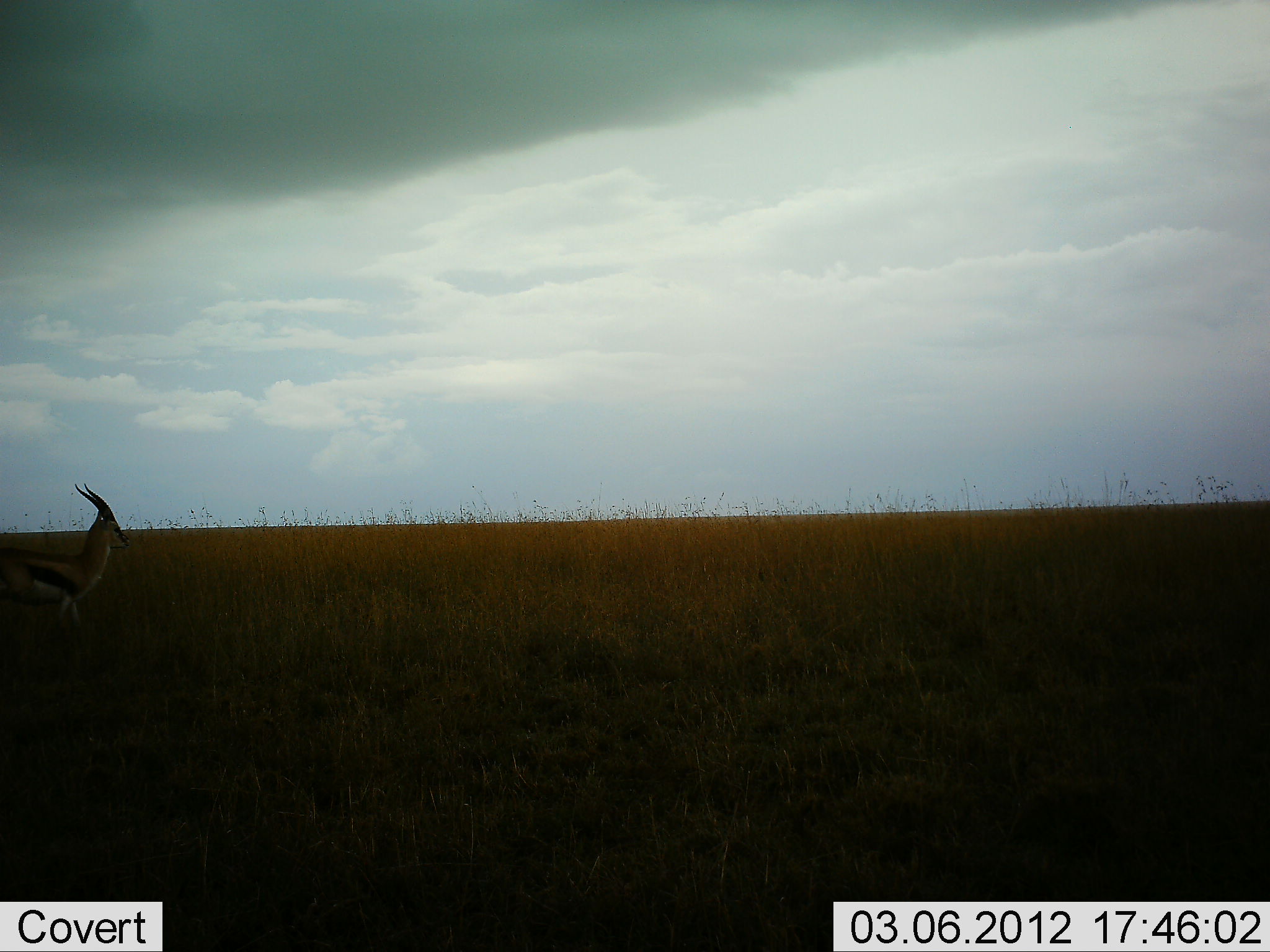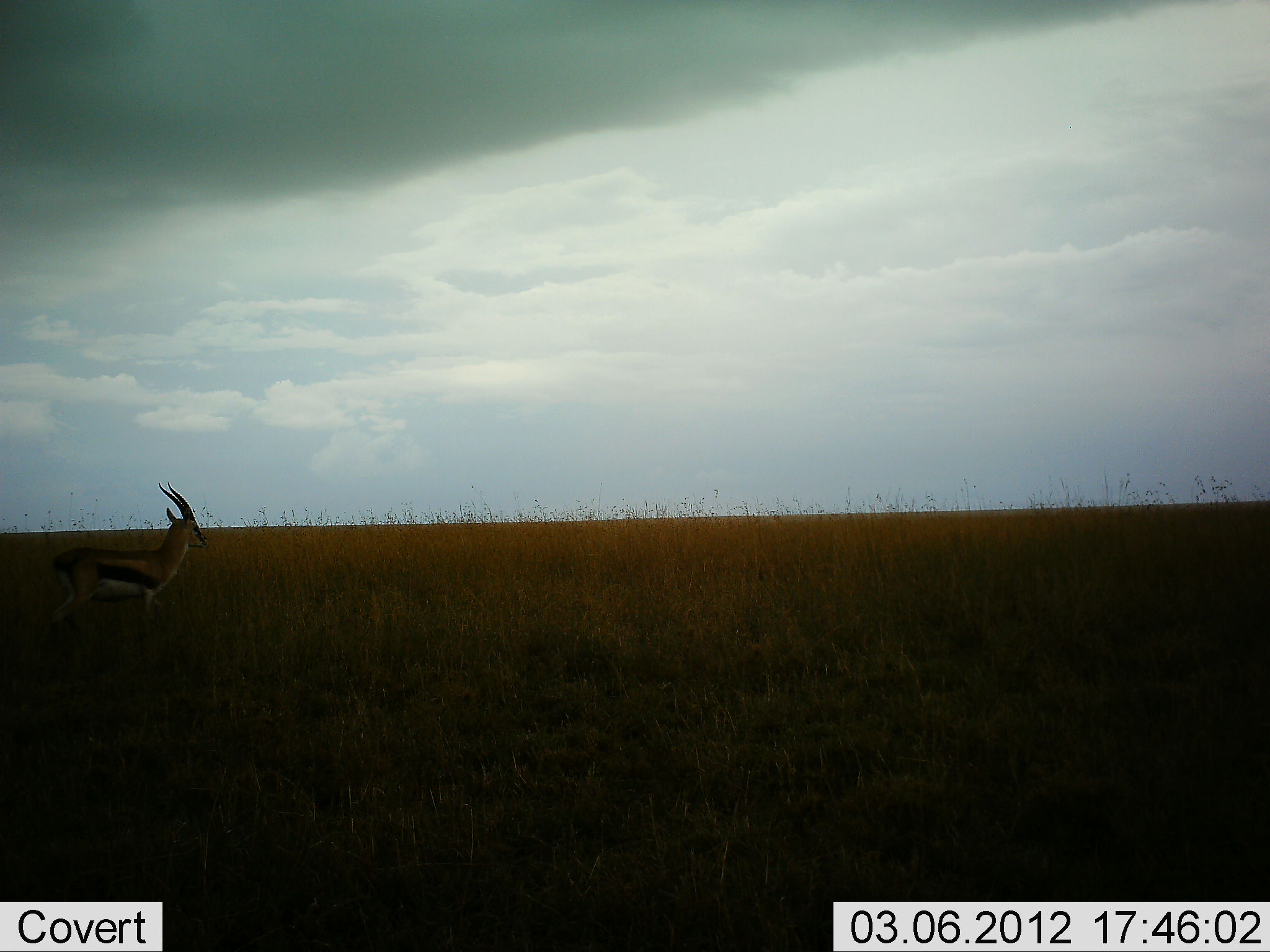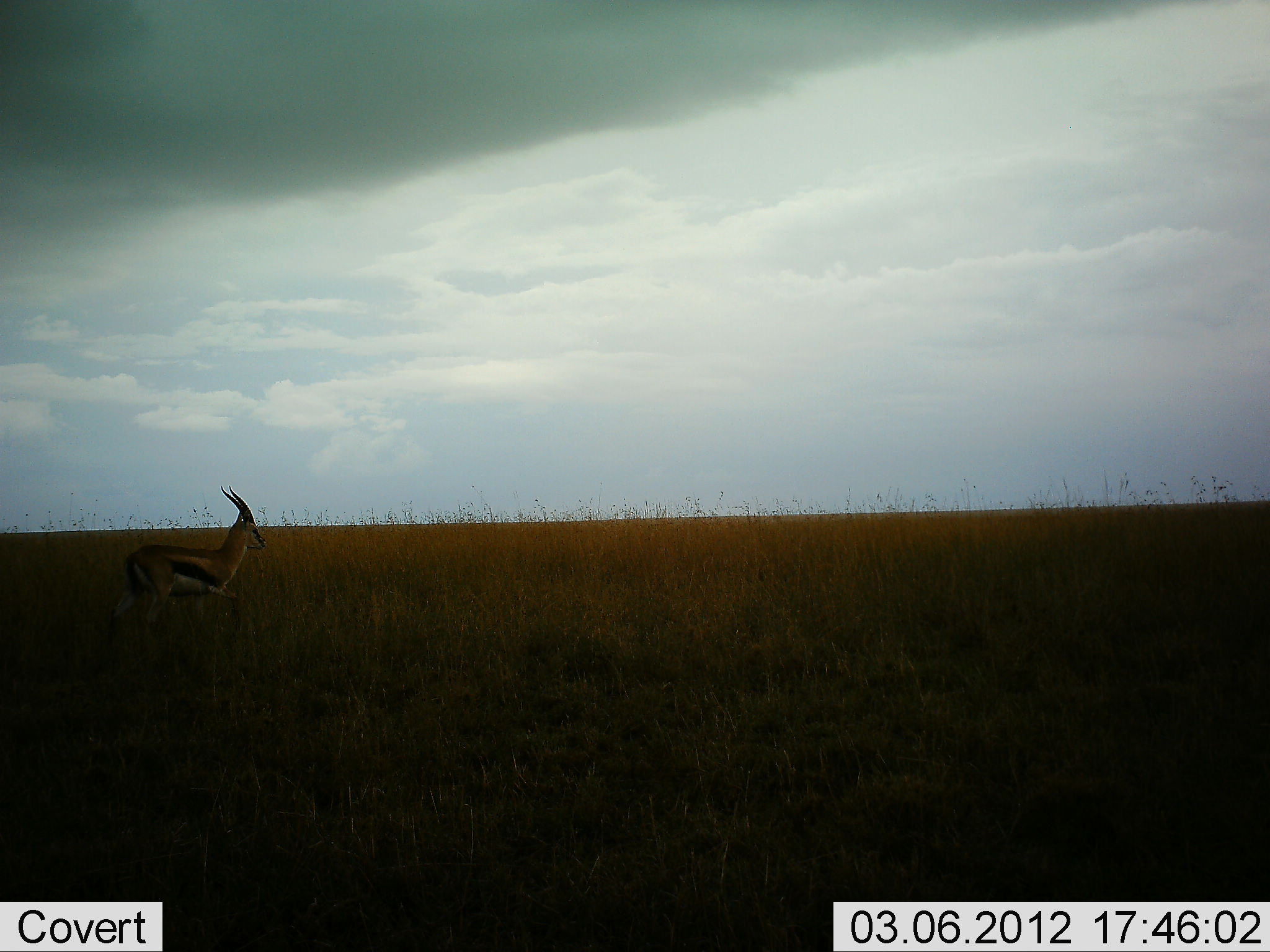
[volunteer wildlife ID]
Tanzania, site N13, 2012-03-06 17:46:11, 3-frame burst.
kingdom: Animalia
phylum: Chordata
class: Mammalia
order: Artiodactyla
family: Bovidae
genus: Eudorcas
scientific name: Eudorcas thomsonii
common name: thomson's gazelle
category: gazellethomsons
Gazellethomsons (thomson's gazelle) (Eudorcas thomsonii), count 1. Behavior (volunteer vote fractions): standing 13%, resting 0%, moving 87%, interacting 0%. Young present (vote fraction): 0%. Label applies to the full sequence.